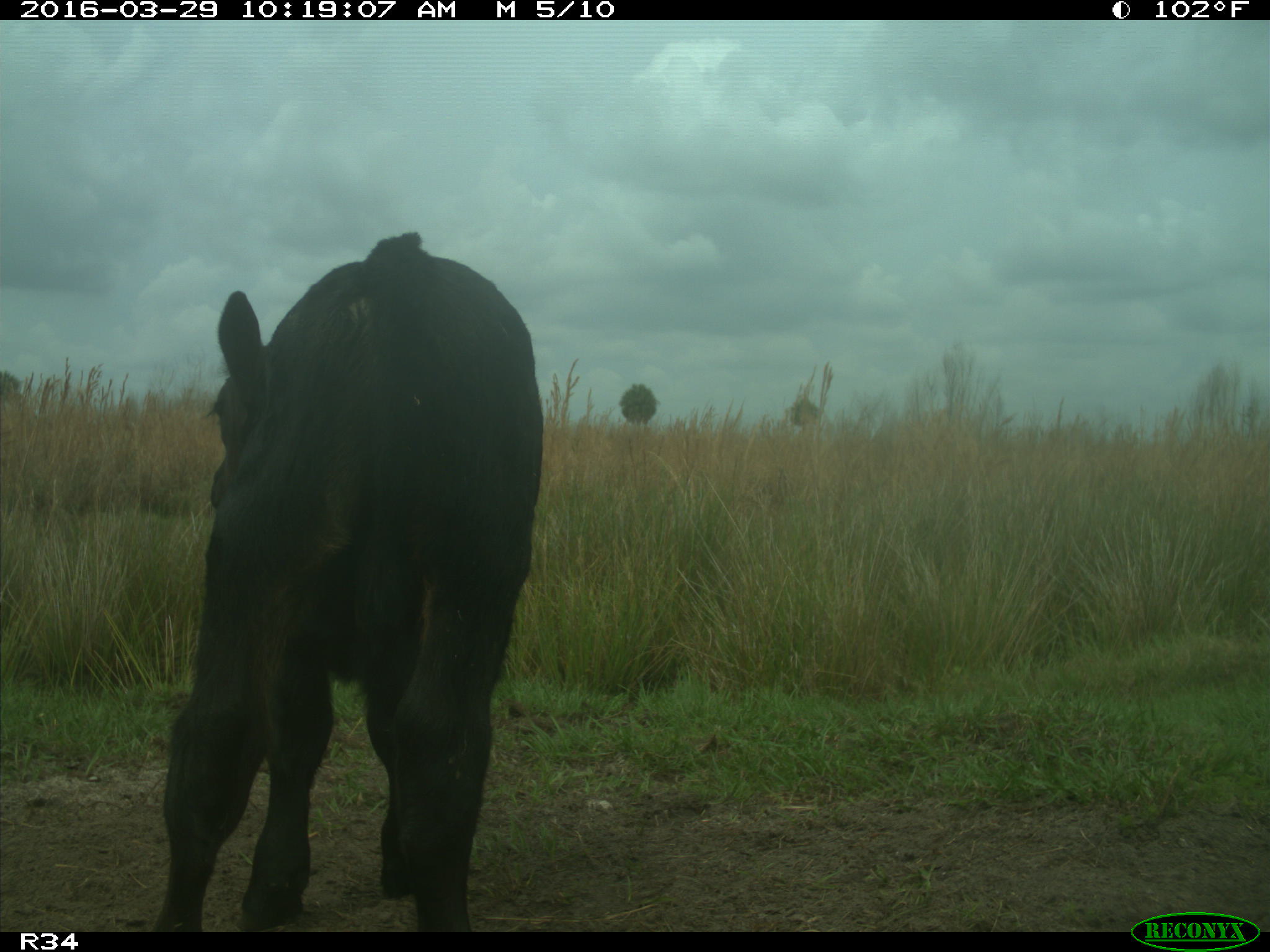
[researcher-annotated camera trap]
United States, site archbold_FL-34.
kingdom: Animalia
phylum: Chordata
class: Mammalia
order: Artiodactyla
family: Bovidae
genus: Bos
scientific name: Bos taurus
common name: domestic cow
Bos taurus (domestic cow).